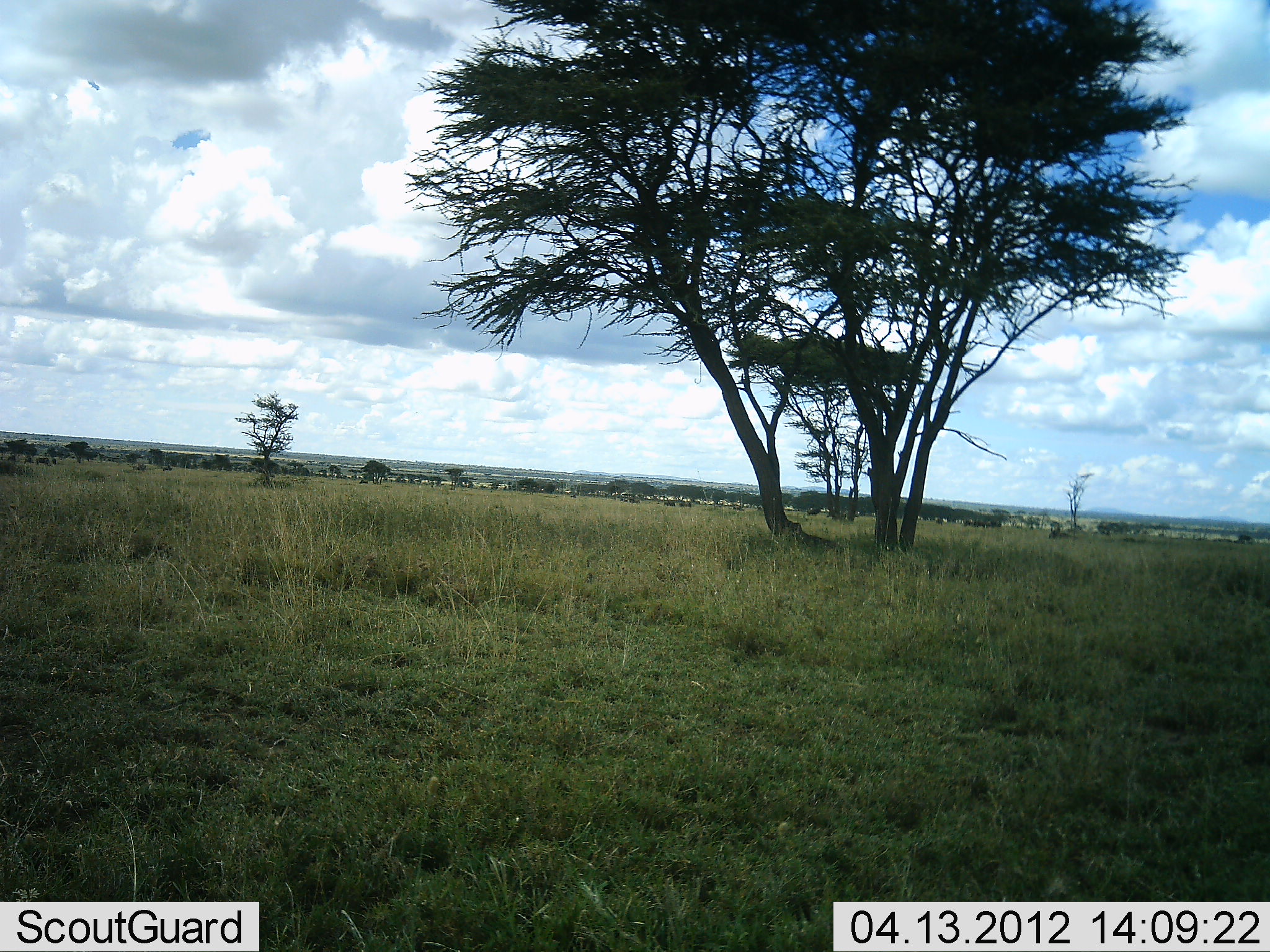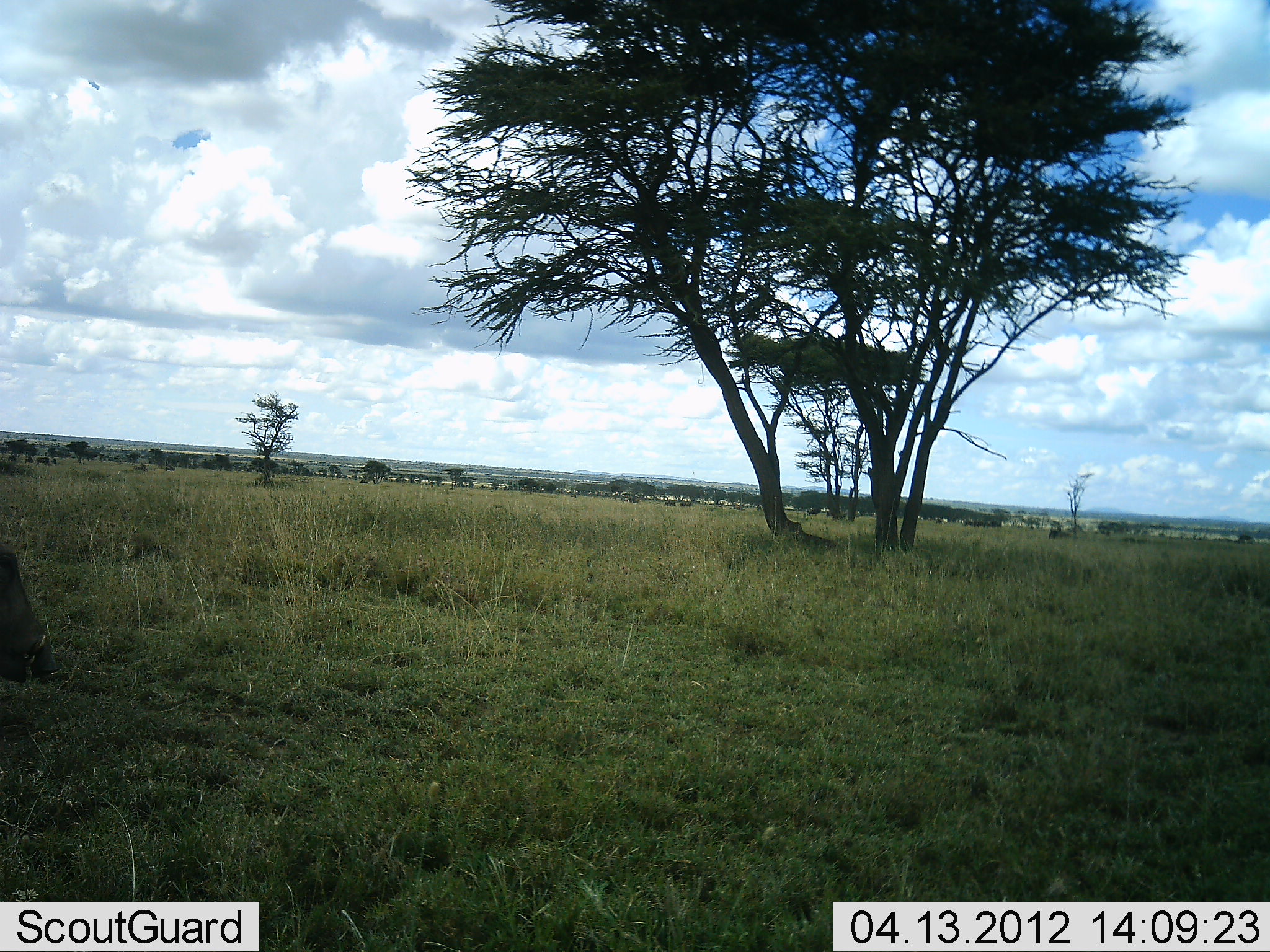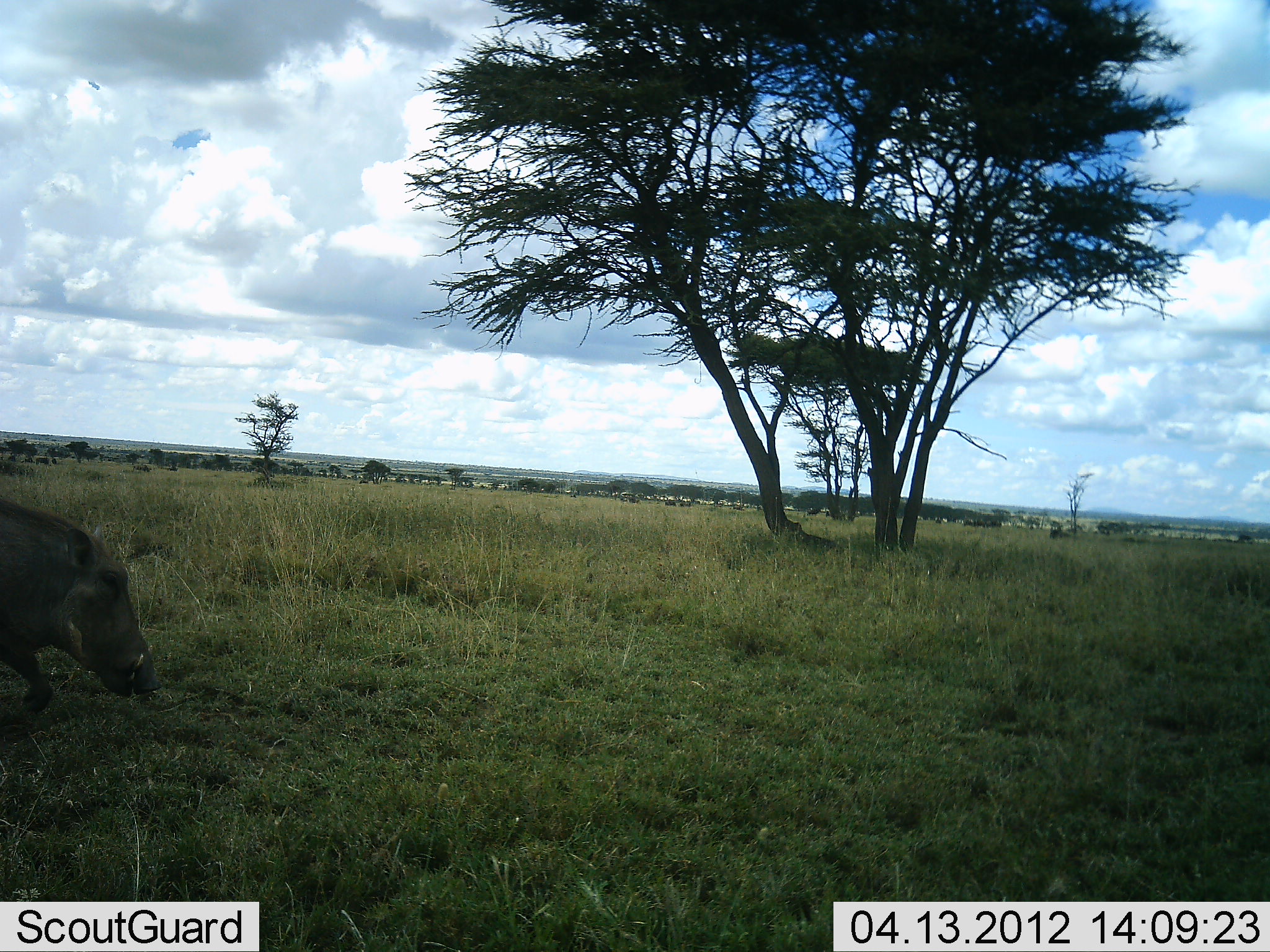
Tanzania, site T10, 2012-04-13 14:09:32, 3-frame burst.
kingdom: Animalia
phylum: Chordata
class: Mammalia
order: Artiodactyla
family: Suidae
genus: Phacochoerus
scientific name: Phacochoerus africanus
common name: warthog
Warthog (Phacochoerus africanus), count 1. Behavior (volunteer vote fractions): standing 0%, resting 0%, moving 100%, interacting 0%. Young present (vote fraction): 0%. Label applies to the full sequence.